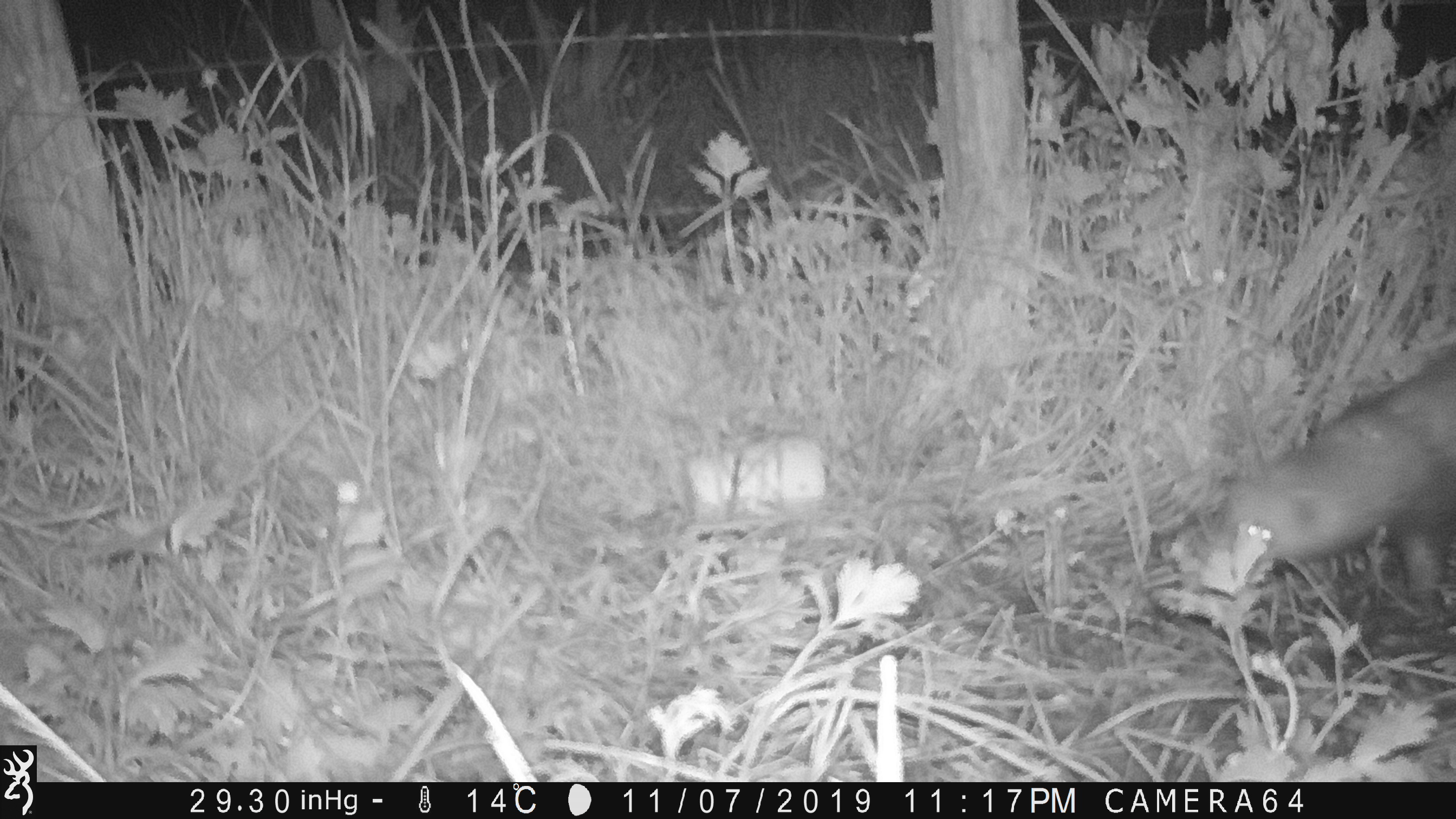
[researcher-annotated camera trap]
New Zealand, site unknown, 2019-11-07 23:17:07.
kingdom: Animalia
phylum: Chordata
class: Mammalia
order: Carnivora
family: Mustelidae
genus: Mustela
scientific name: Mustela furo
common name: ferret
Ferret (Mustela furo).